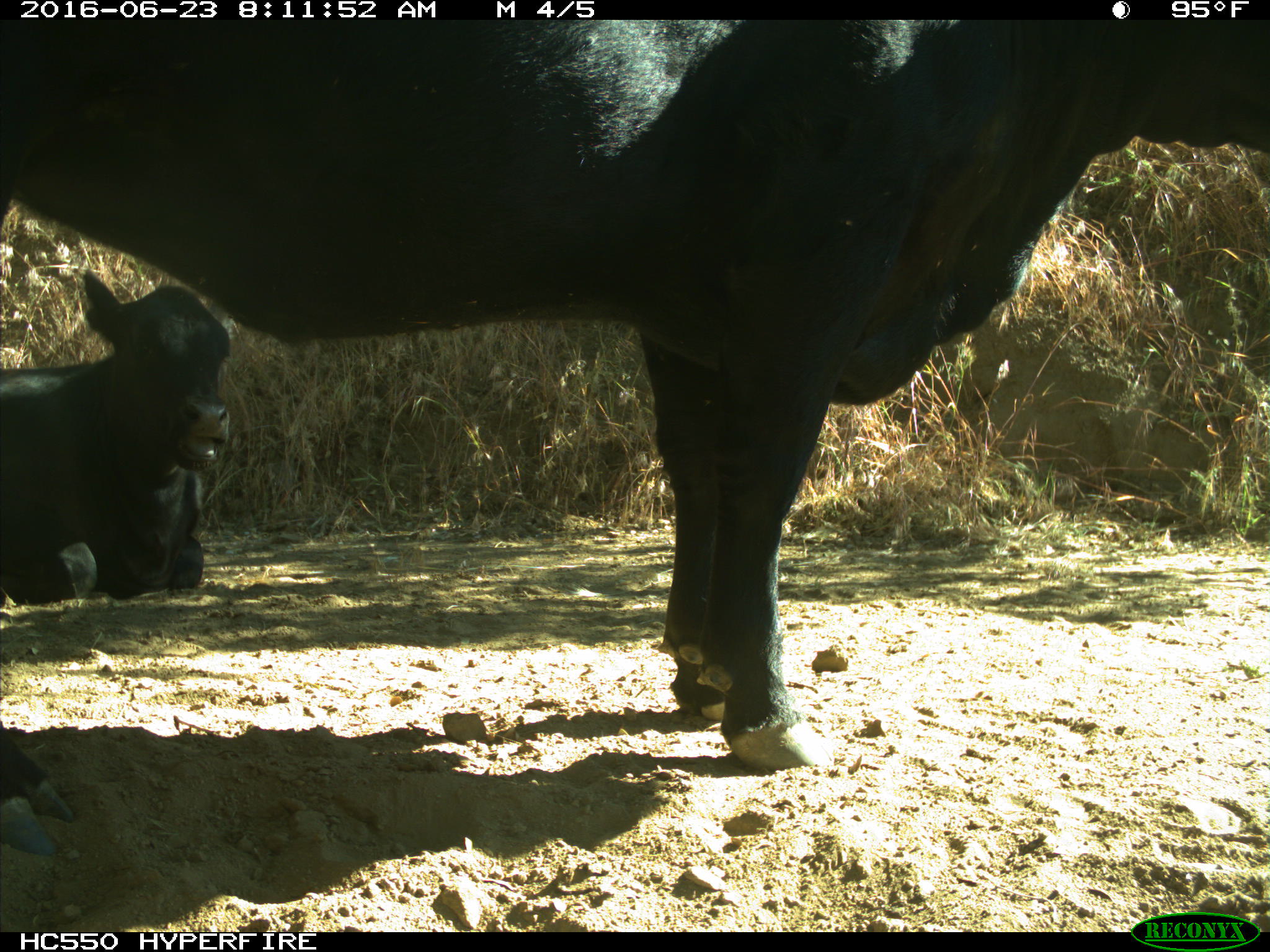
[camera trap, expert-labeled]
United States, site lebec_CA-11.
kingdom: Animalia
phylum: Chordata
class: Mammalia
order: Artiodactyla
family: Bovidae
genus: Bos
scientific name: Bos taurus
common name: domestic cow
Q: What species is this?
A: Bos taurus (domestic cow).